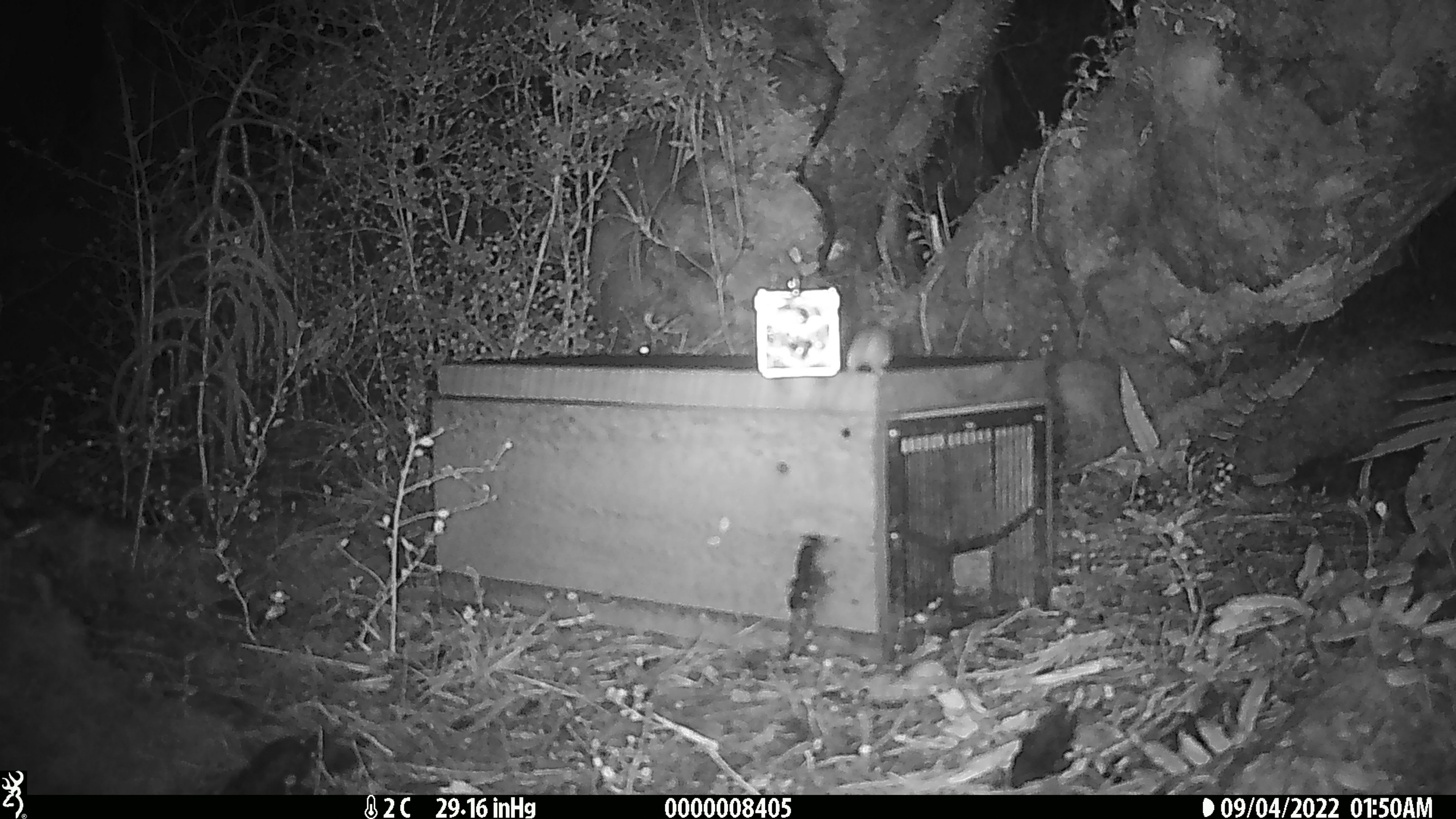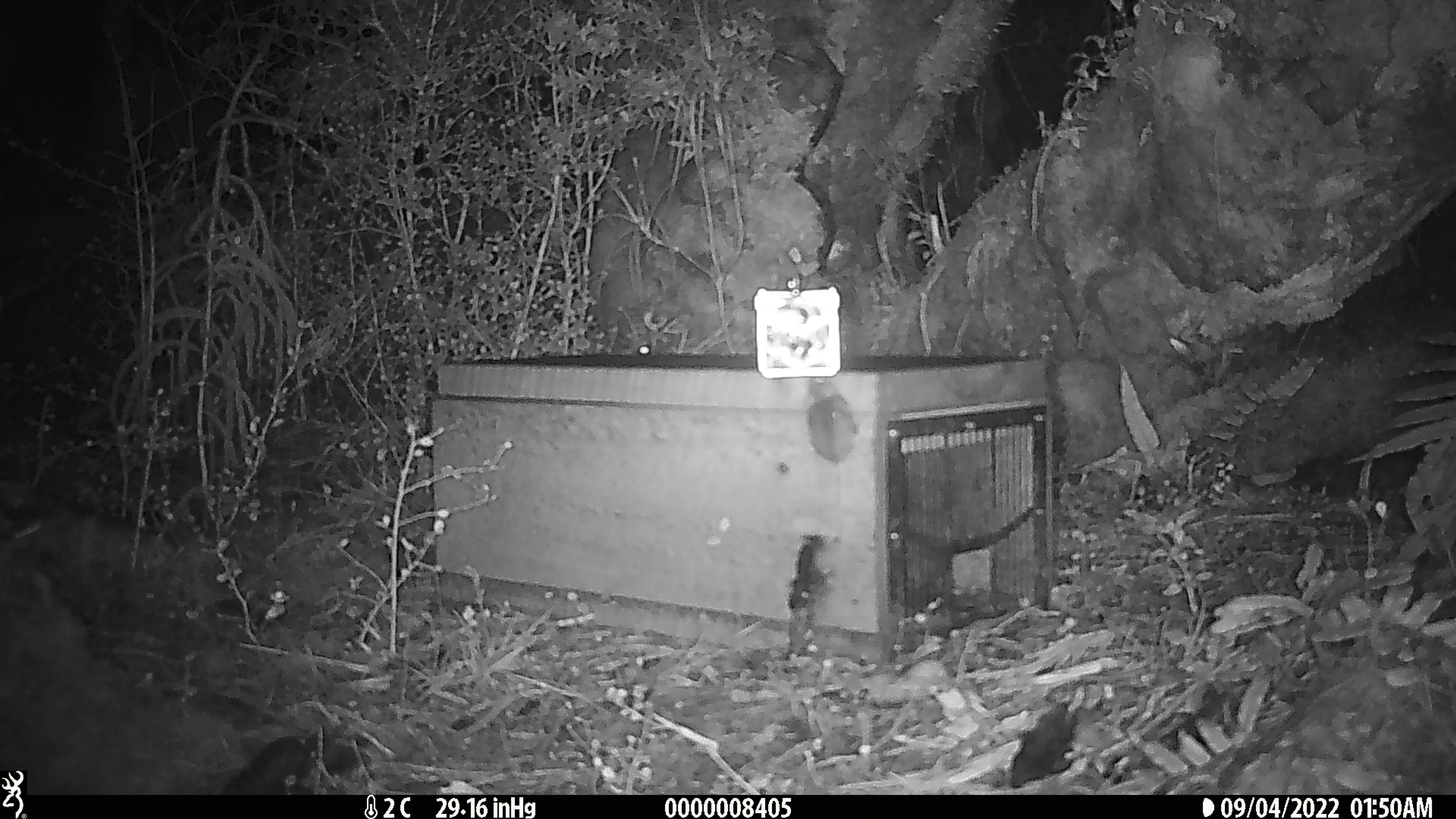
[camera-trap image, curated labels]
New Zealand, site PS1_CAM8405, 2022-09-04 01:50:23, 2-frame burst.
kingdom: Animalia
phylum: Chordata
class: Mammalia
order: Rodentia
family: Muridae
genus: Mus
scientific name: Mus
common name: mouse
Mouse (Mus).